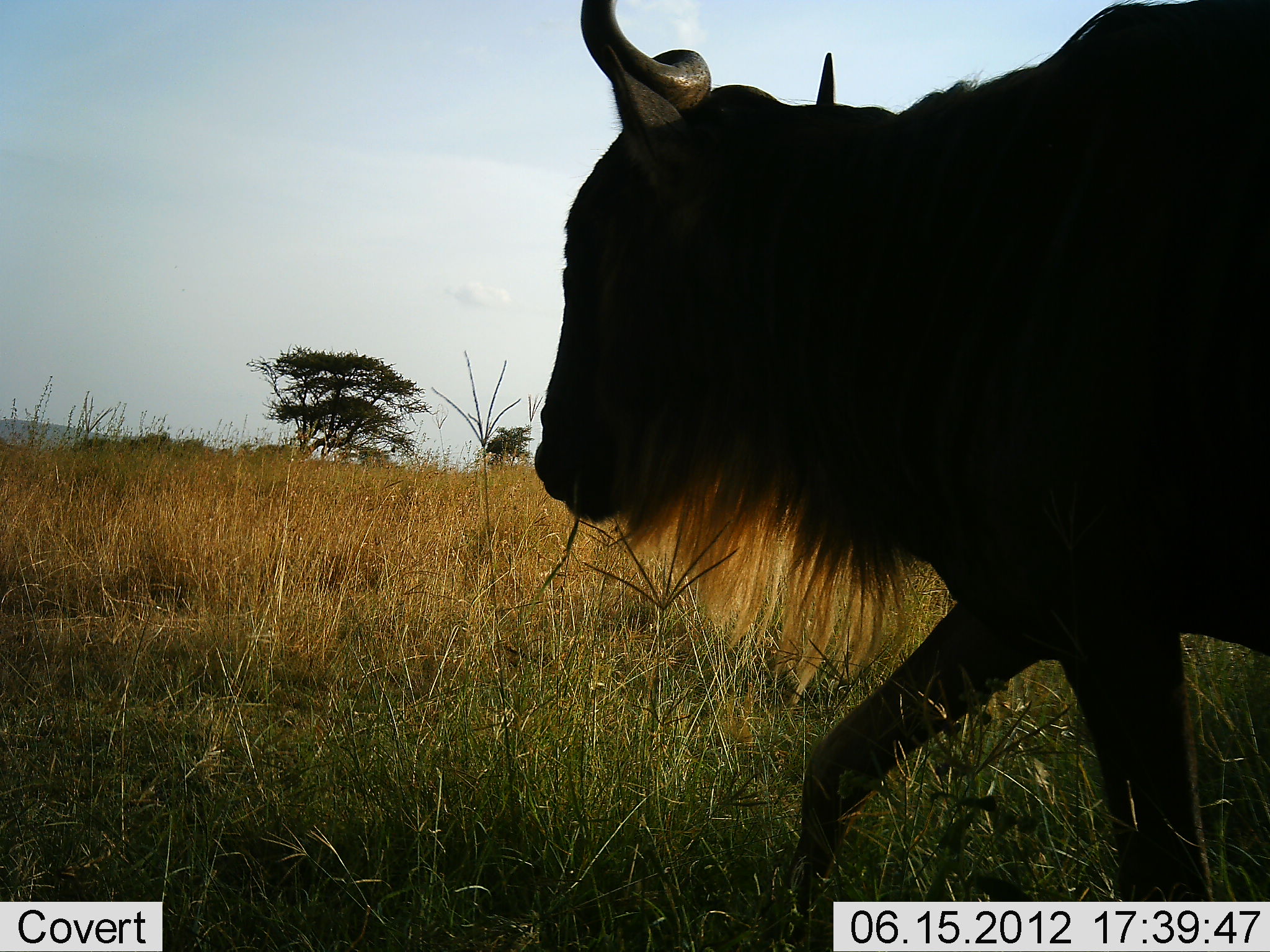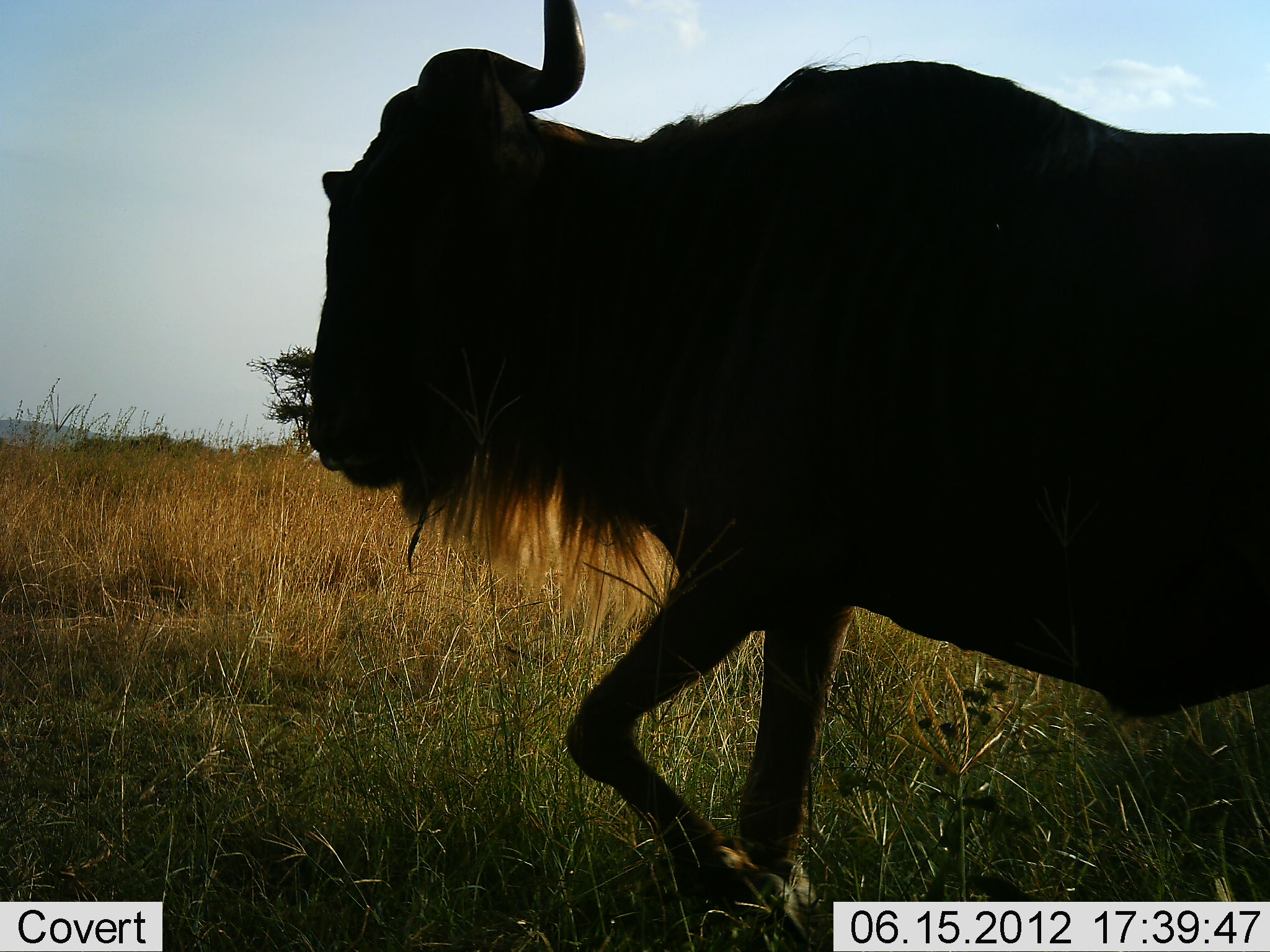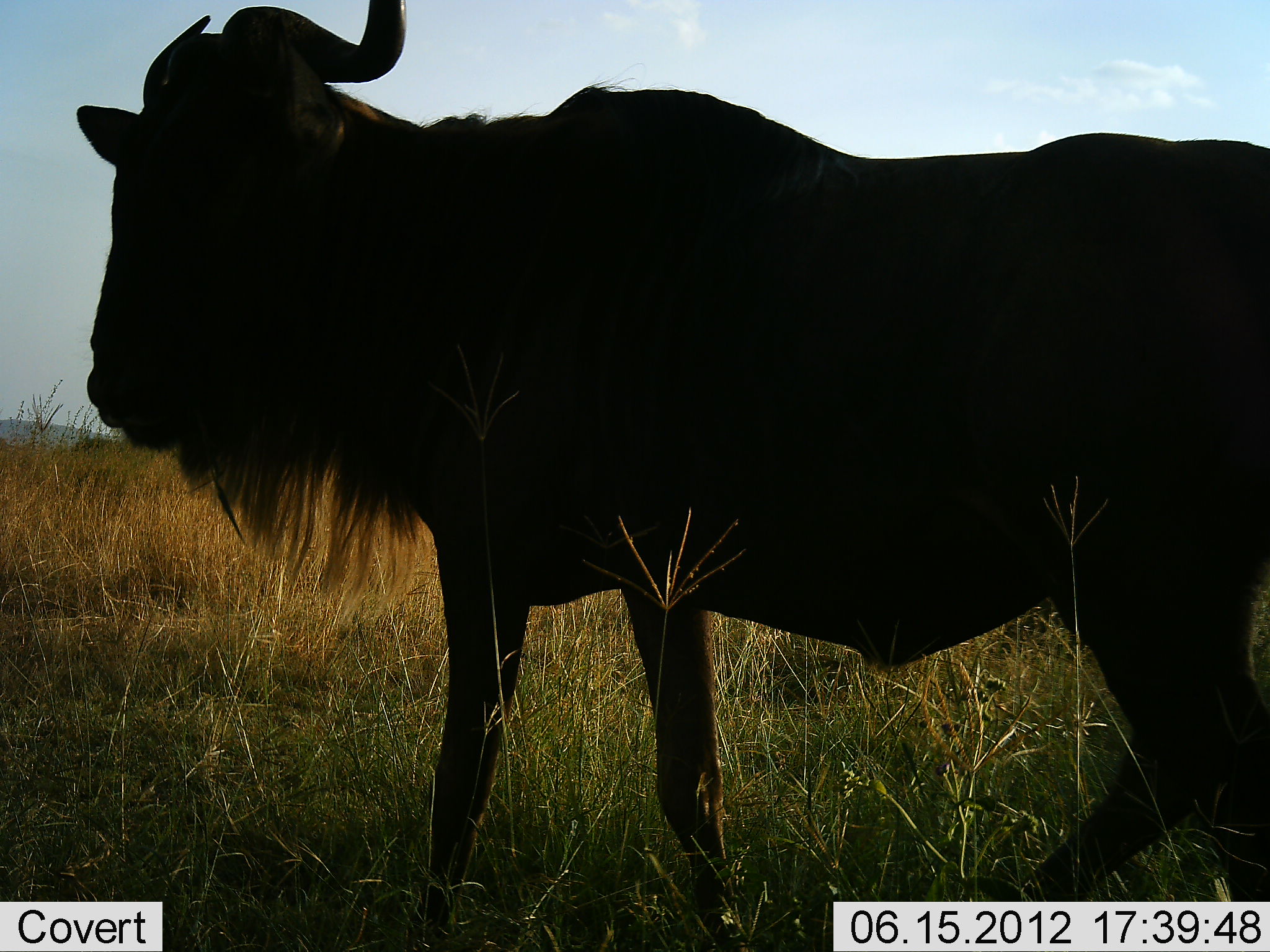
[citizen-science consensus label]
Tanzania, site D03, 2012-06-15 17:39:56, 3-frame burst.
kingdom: Animalia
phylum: Chordata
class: Mammalia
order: Artiodactyla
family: Bovidae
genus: Connochaetes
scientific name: Connochaetes taurinus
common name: blue wildebeest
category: wildebeest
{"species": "wildebeest (blue wildebeest) (Connochaetes taurinus)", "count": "1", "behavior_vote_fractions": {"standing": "0%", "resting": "0%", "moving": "100%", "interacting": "0%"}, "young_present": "0%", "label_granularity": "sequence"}